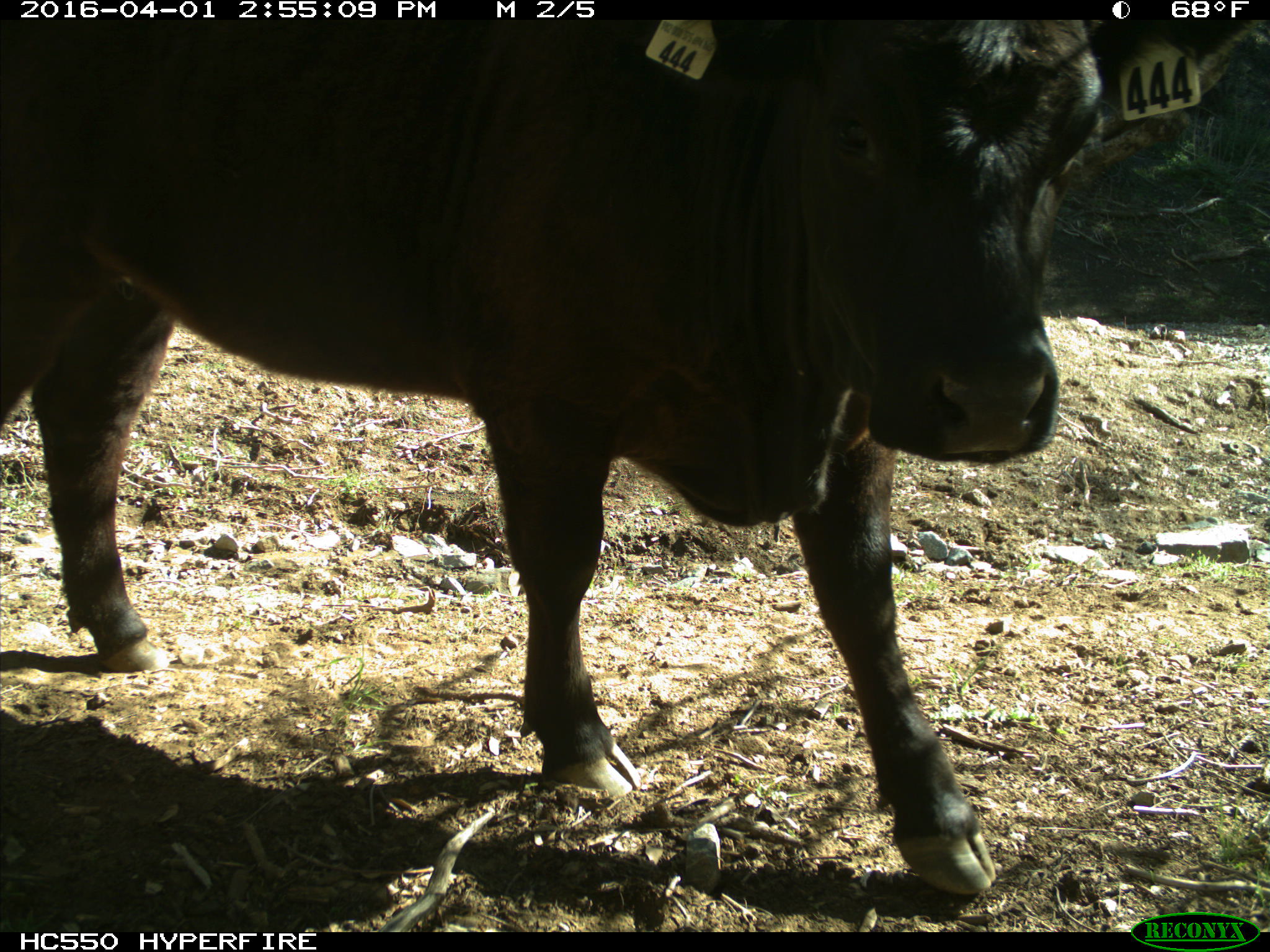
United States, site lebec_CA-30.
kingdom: Animalia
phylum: Chordata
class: Mammalia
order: Artiodactyla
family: Bovidae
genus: Bos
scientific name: Bos taurus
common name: domestic cow